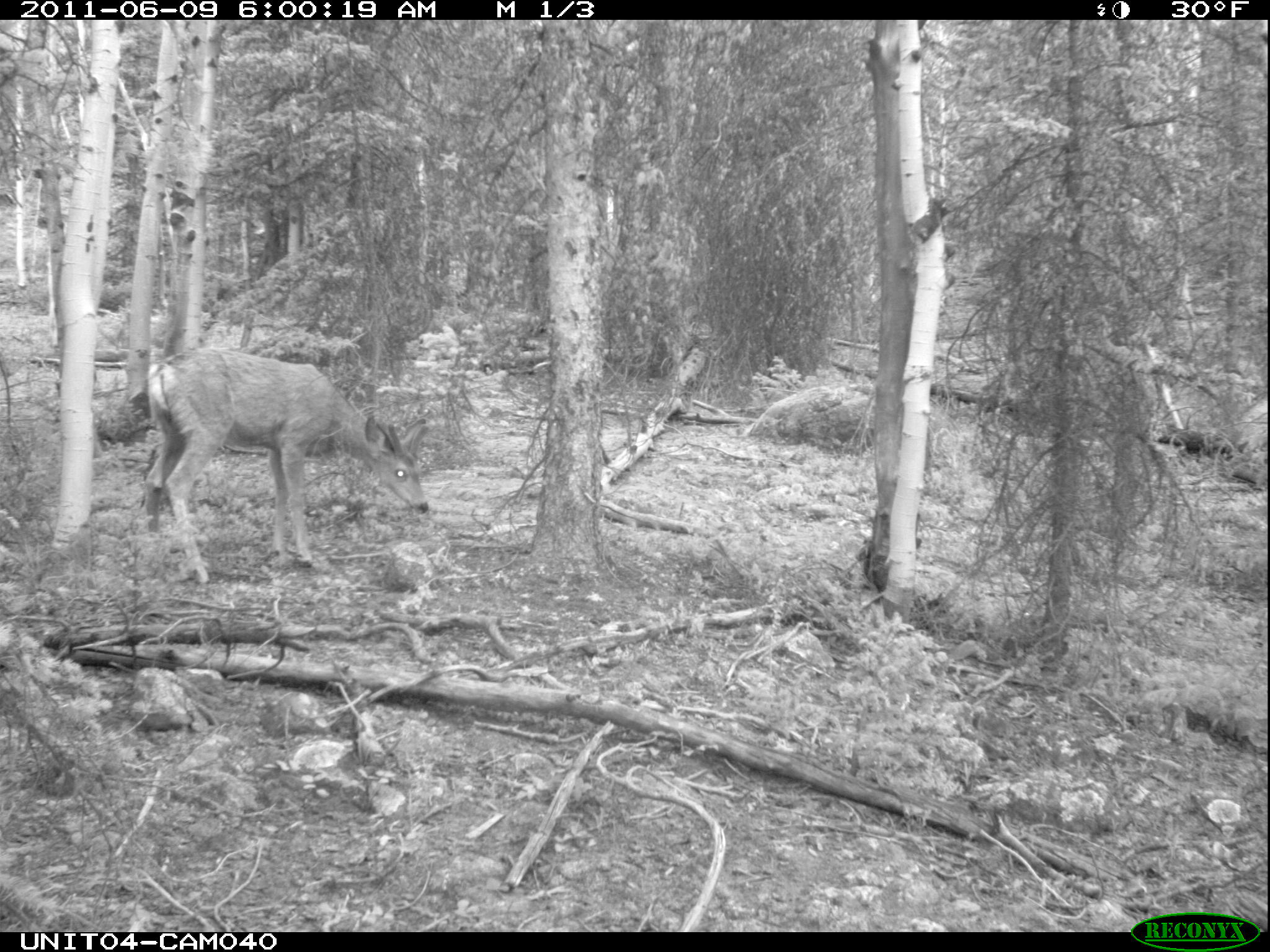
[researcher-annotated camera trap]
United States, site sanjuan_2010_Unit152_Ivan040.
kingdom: Animalia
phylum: Chordata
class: Mammalia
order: Artiodactyla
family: Cervidae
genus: Odocoileus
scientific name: Odocoileus hemionus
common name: mule deer